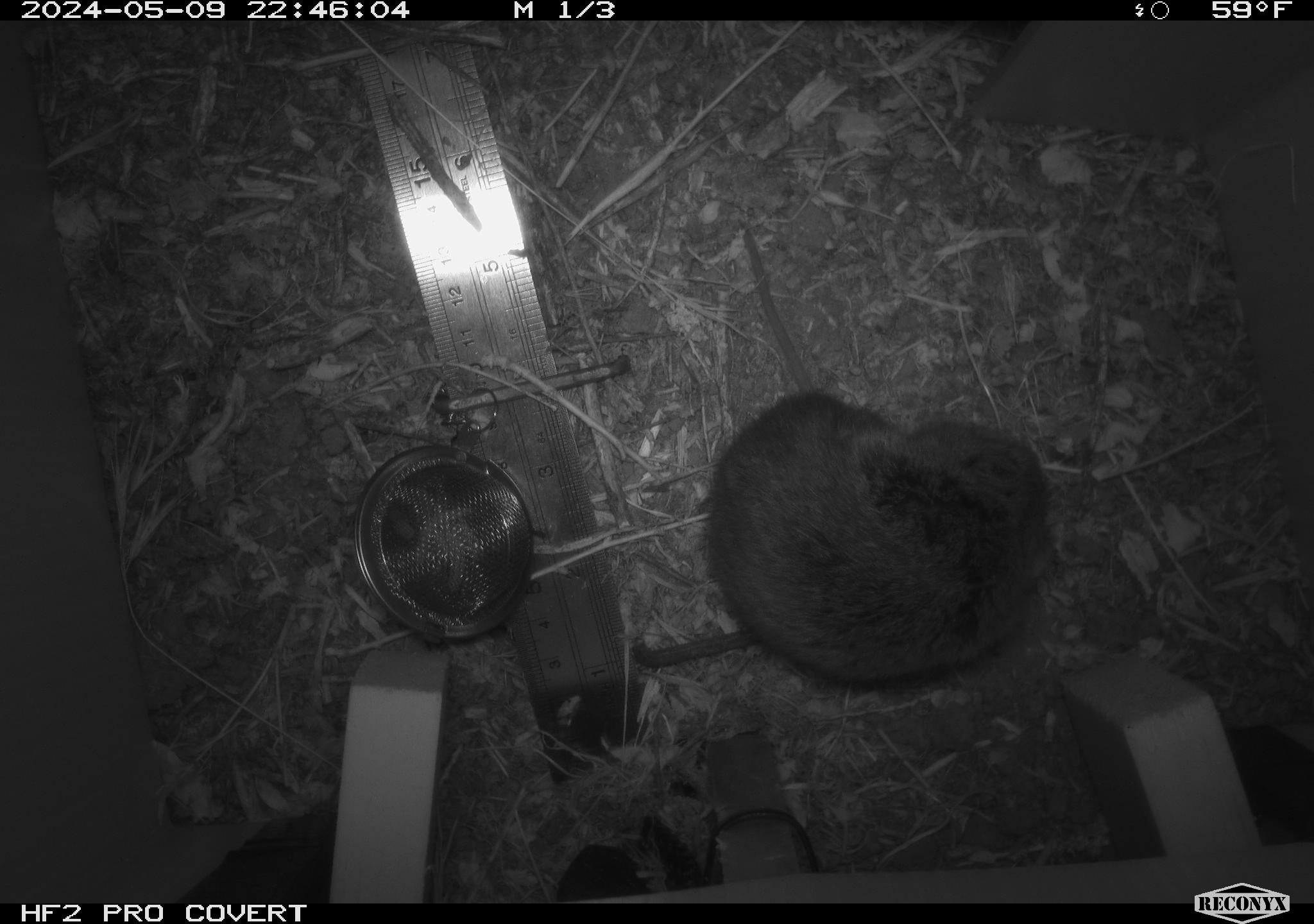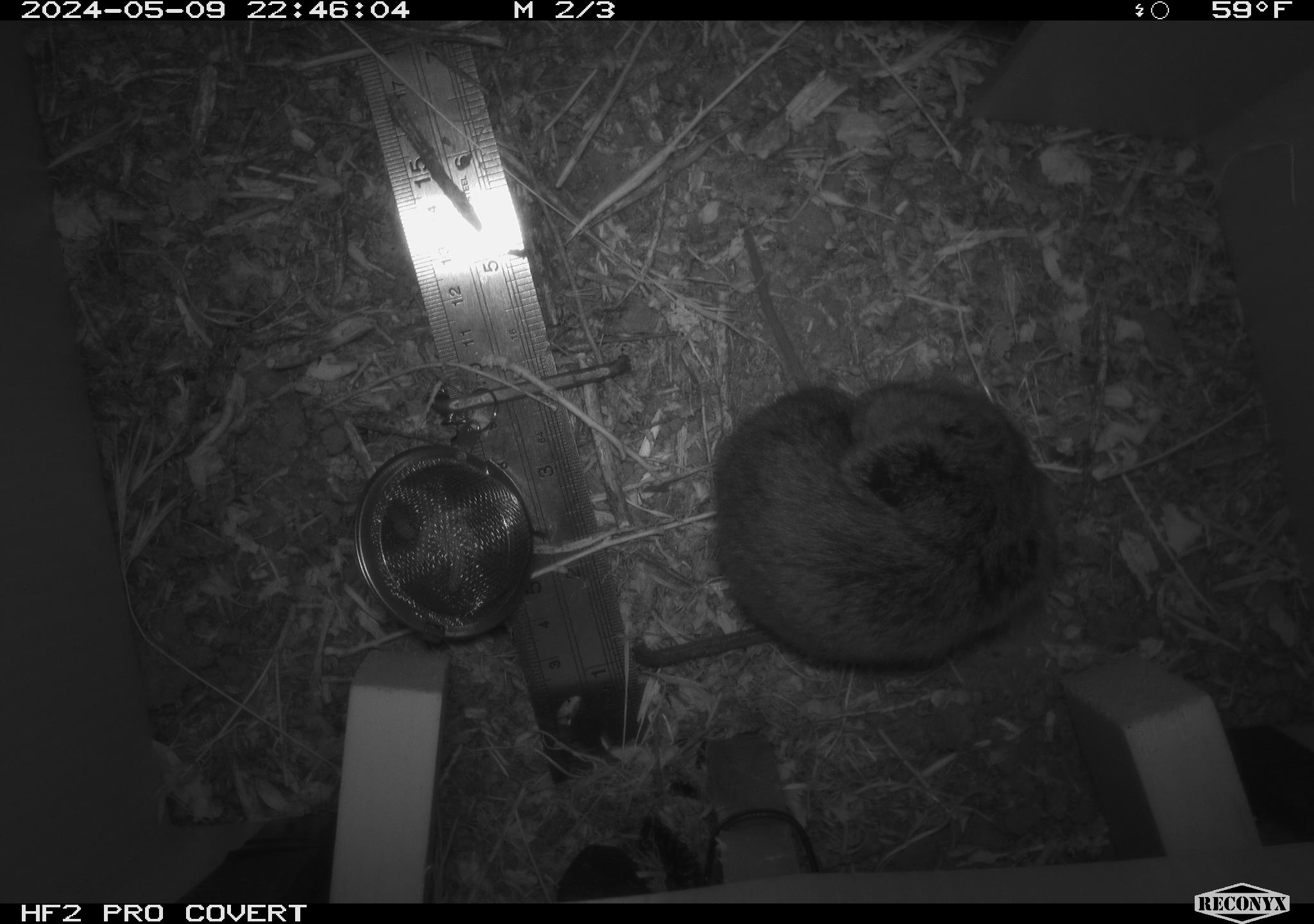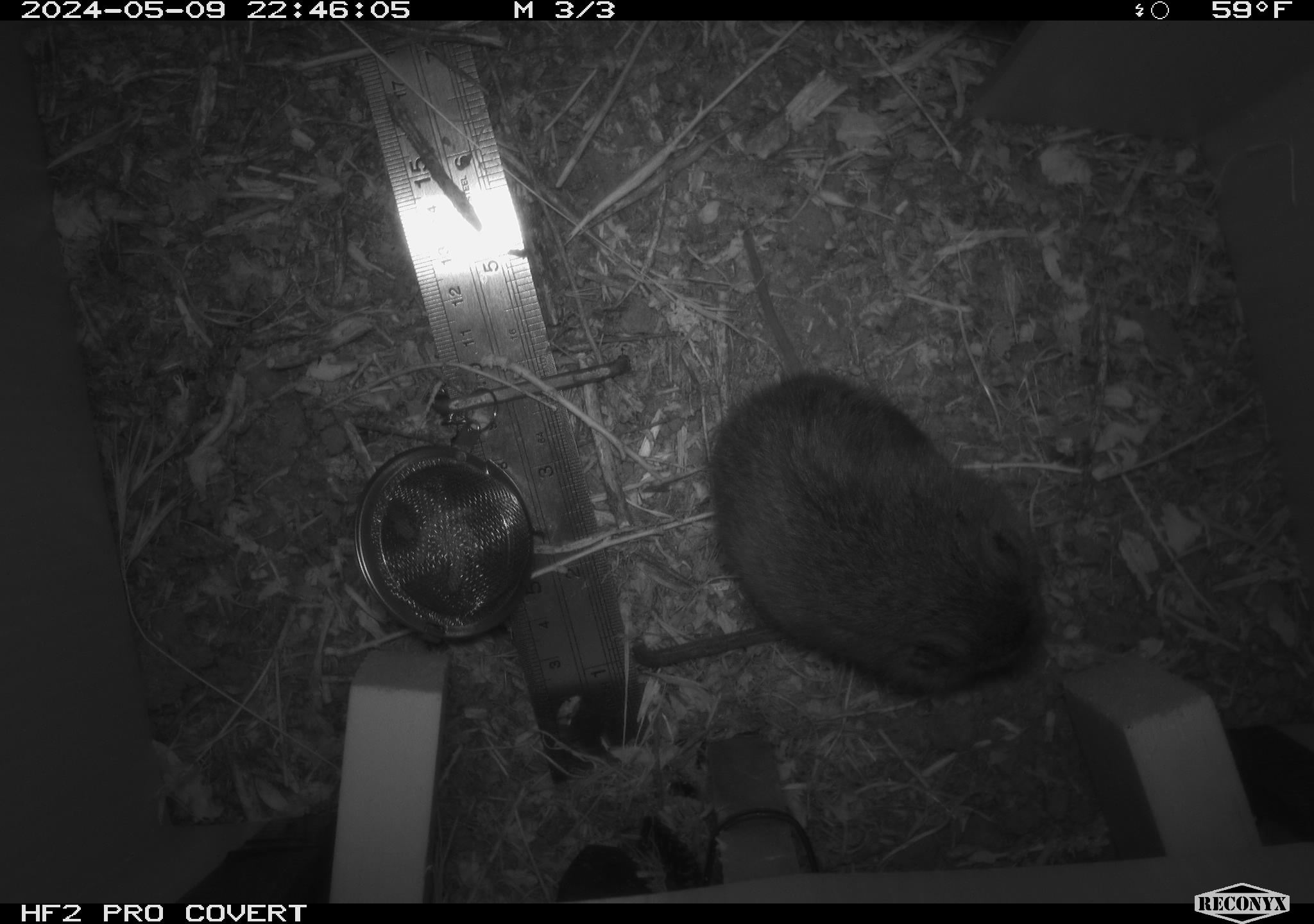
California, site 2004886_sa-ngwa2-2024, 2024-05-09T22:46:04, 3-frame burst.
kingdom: Animalia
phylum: Chordata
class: Mammalia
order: Rodentia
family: Cricetidae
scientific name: Arvicolinae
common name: voles, lemmings, and muskrats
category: arvicolinae subfamily